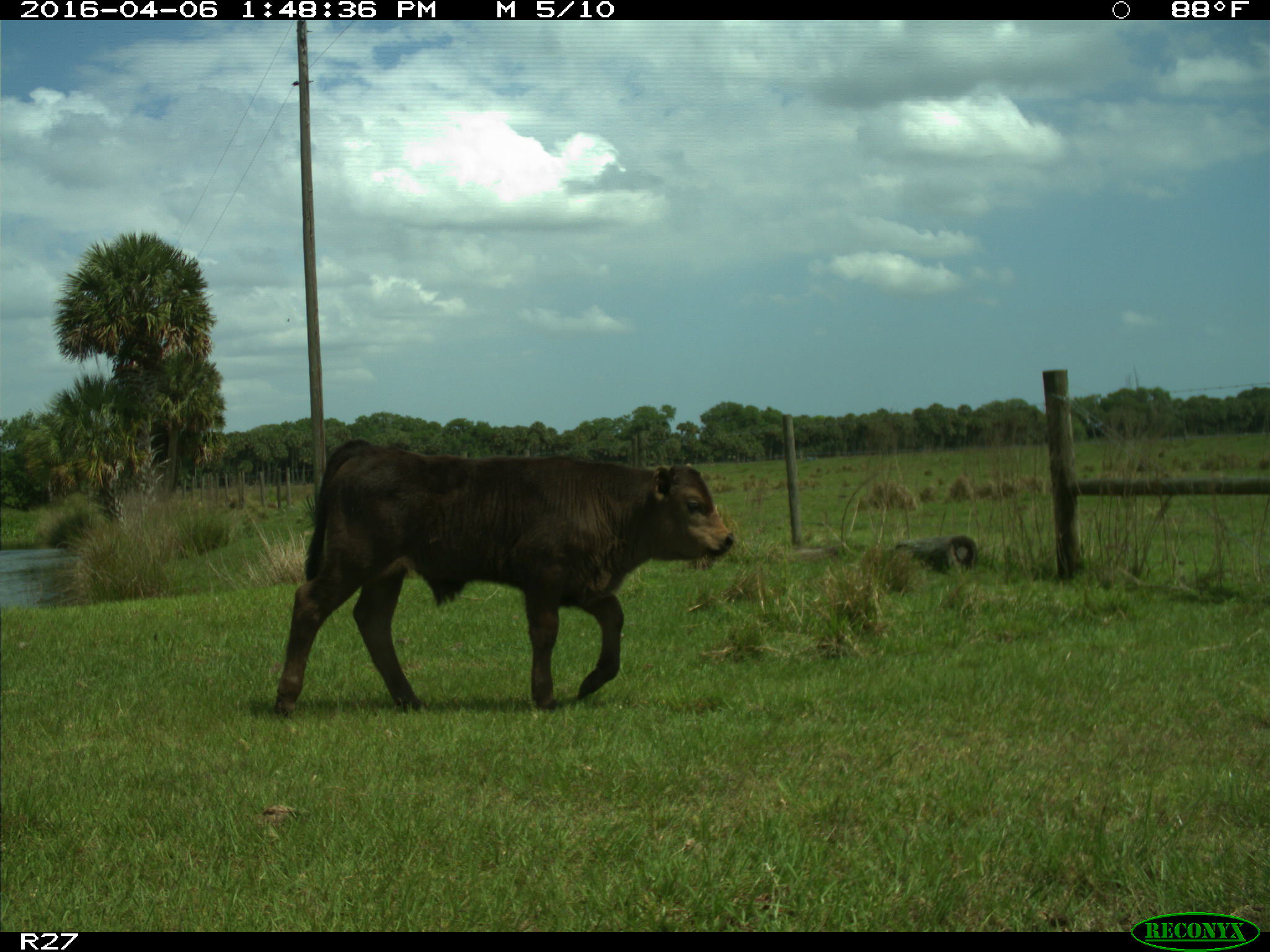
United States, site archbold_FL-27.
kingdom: Animalia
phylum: Chordata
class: Mammalia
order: Artiodactyla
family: Bovidae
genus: Bos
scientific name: Bos taurus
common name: domestic cow